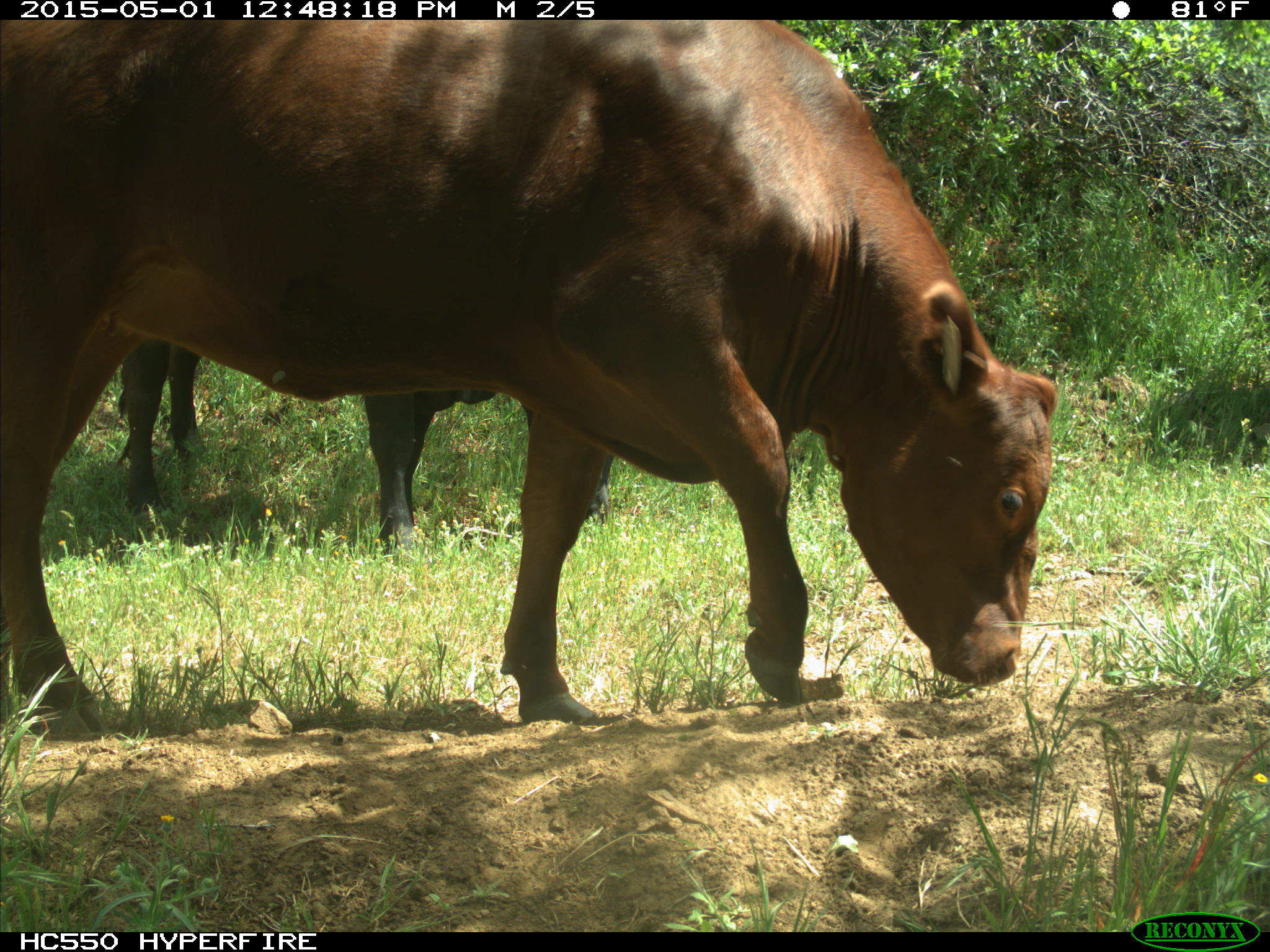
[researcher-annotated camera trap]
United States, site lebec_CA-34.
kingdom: Animalia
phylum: Chordata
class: Mammalia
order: Artiodactyla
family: Bovidae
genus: Bos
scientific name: Bos taurus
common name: domestic cow